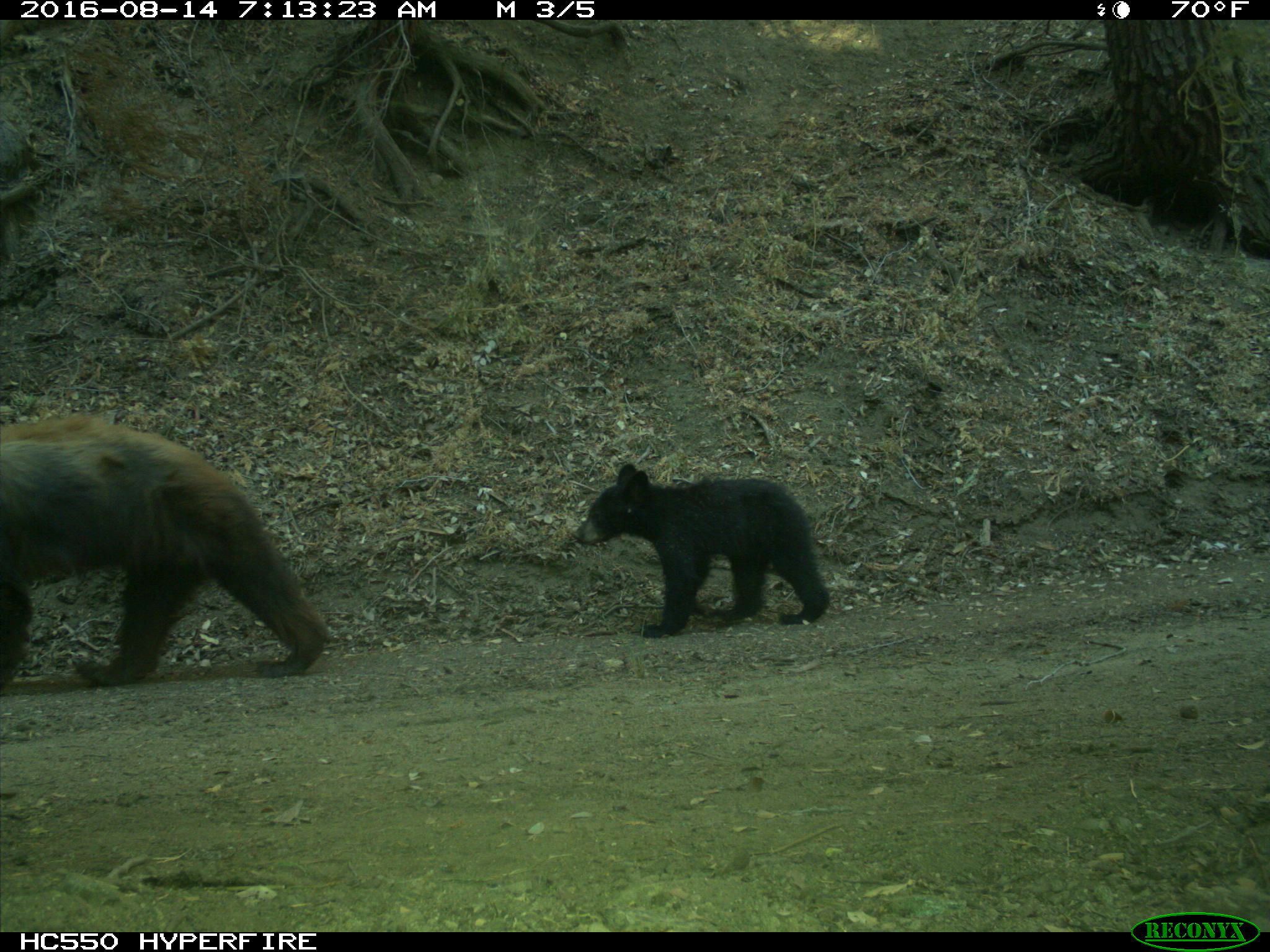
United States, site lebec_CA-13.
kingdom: Animalia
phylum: Chordata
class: Mammalia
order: Carnivora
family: Ursidae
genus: Ursus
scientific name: Ursus americanus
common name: american black bear